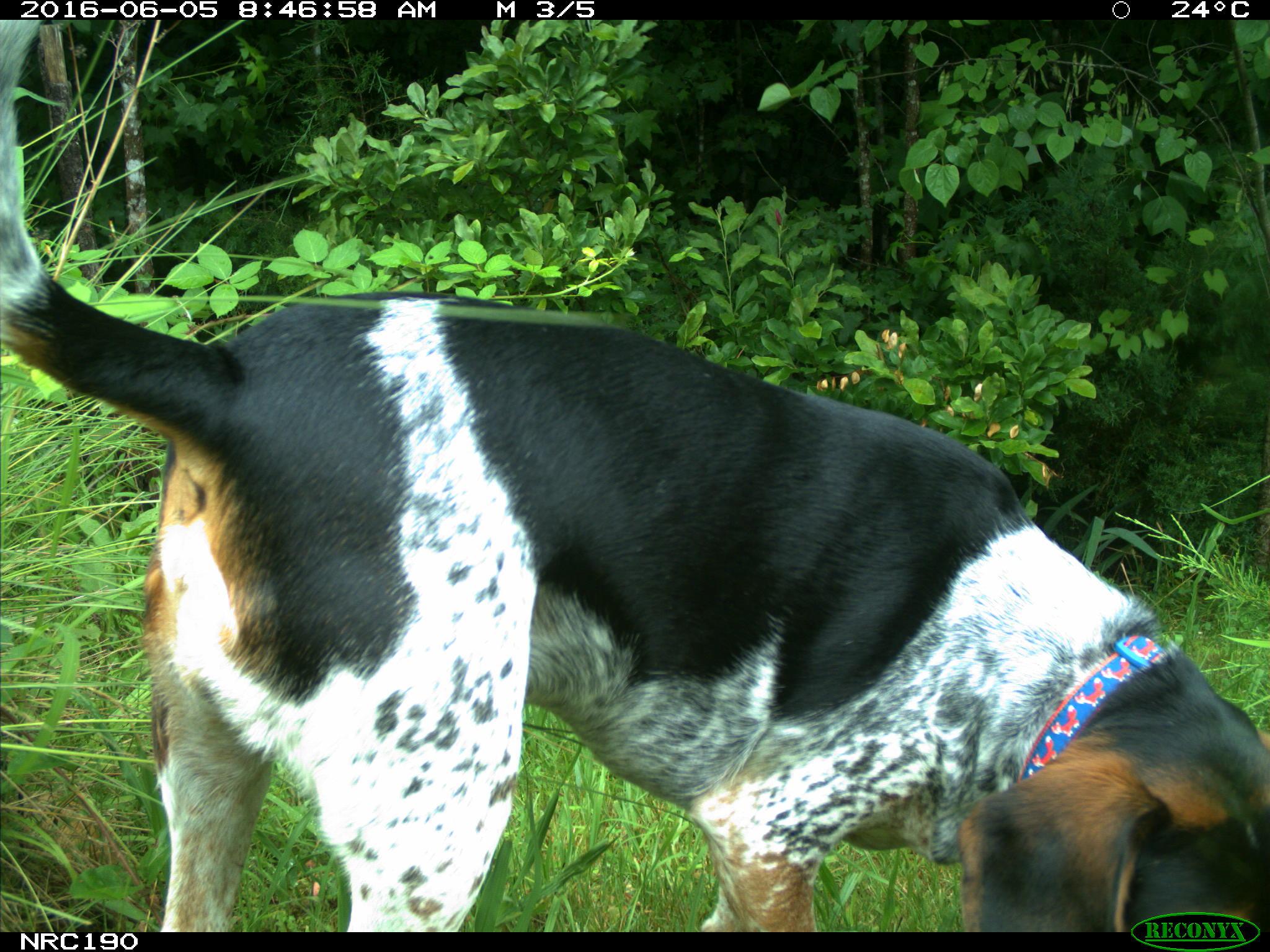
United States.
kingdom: Animalia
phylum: Chordata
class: Mammalia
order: Carnivora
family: Canidae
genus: Canis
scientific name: Canis familiaris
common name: domestic dog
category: Dog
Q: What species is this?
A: Dog (domestic dog) (Canis familiaris).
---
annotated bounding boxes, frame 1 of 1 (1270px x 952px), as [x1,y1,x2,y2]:
Dog: [2,21,1263,929]